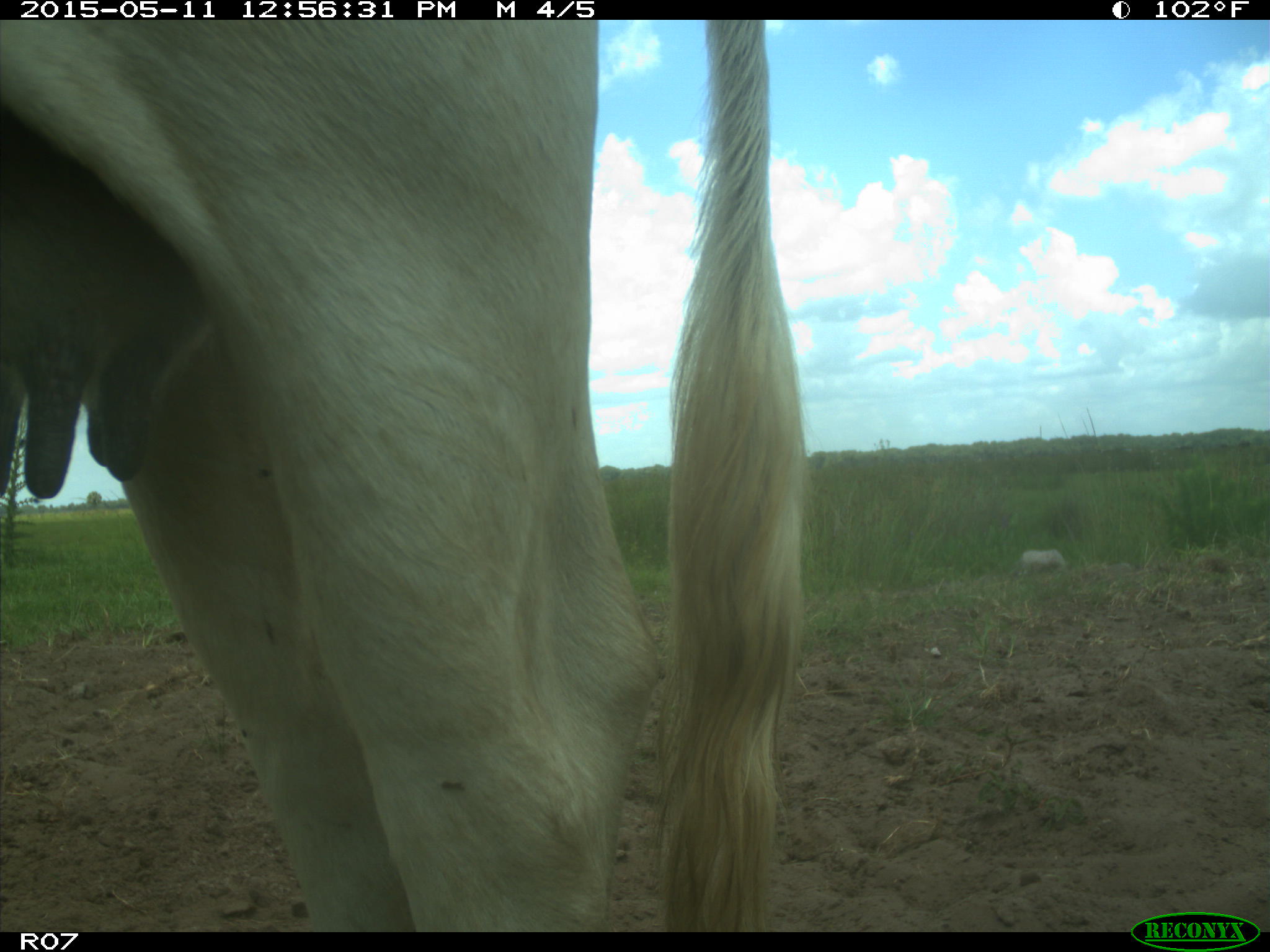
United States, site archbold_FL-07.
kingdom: Animalia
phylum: Chordata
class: Mammalia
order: Artiodactyla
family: Bovidae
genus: Bos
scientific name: Bos taurus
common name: domestic cow